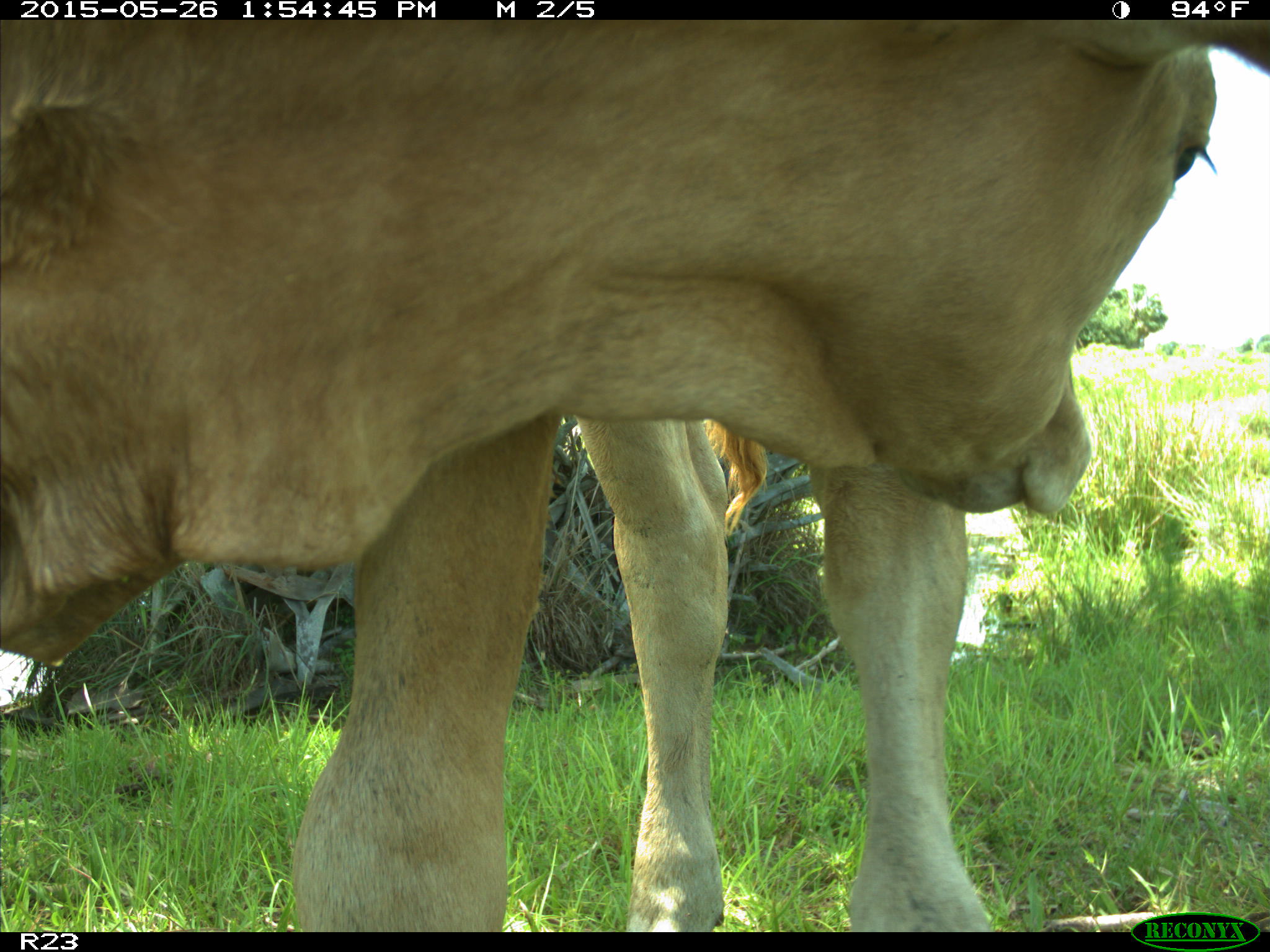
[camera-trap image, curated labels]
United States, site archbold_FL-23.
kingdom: Animalia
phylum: Chordata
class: Mammalia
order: Artiodactyla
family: Bovidae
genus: Bos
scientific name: Bos taurus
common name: domestic cow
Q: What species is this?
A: Bos taurus (domestic cow).